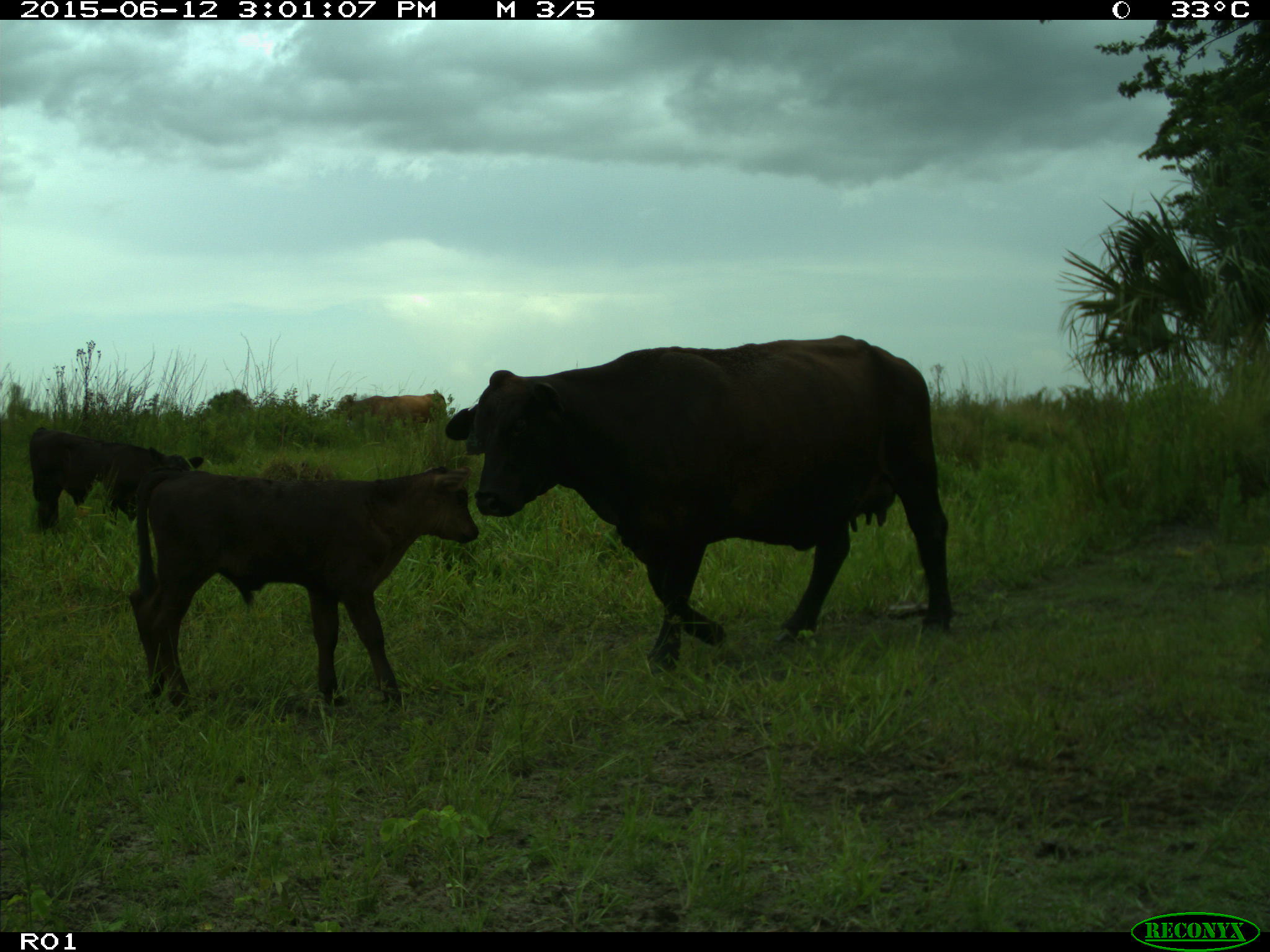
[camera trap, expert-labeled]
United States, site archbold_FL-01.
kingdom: Animalia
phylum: Chordata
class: Mammalia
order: Artiodactyla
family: Bovidae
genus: Bos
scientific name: Bos taurus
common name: domestic cow